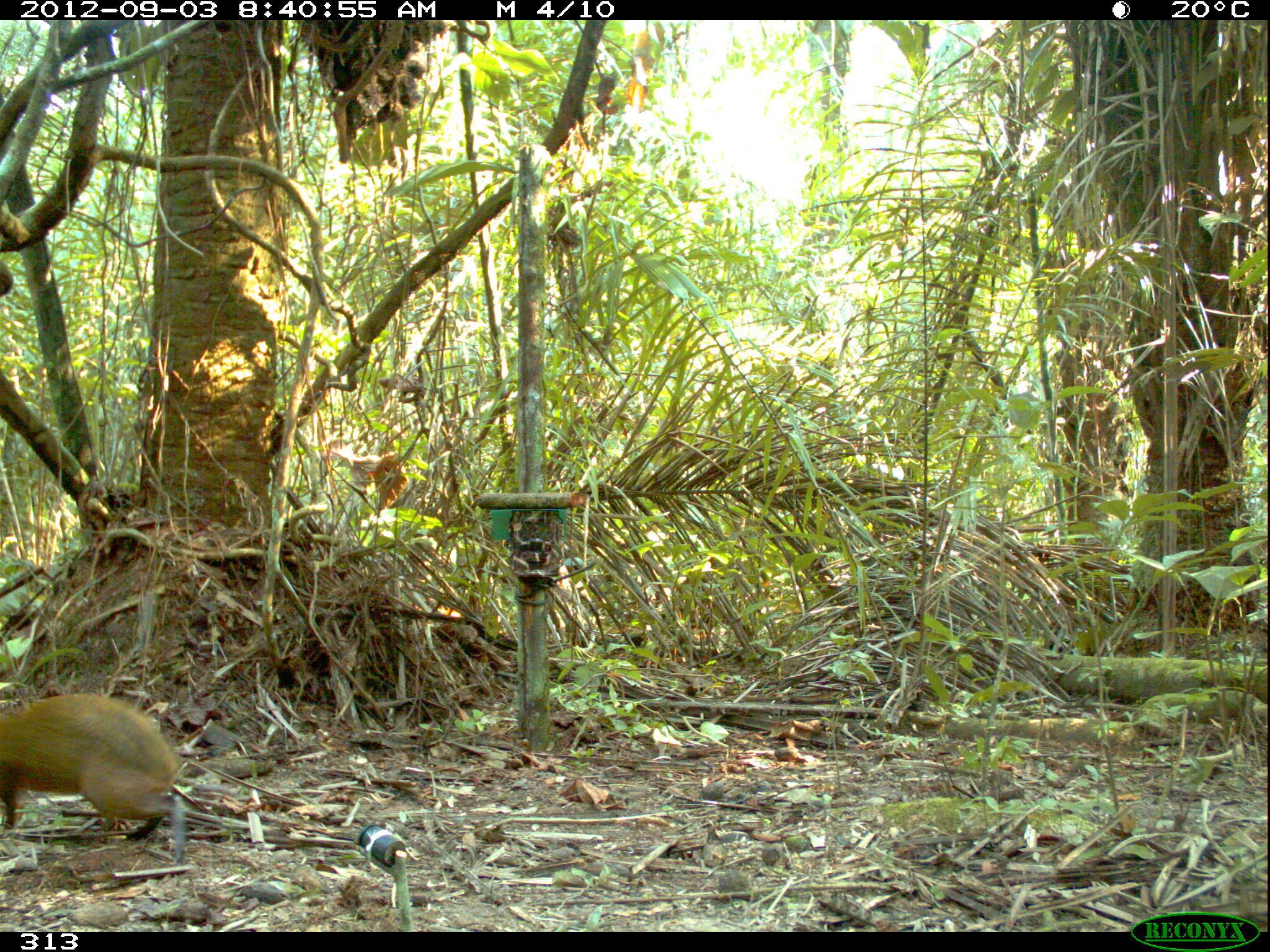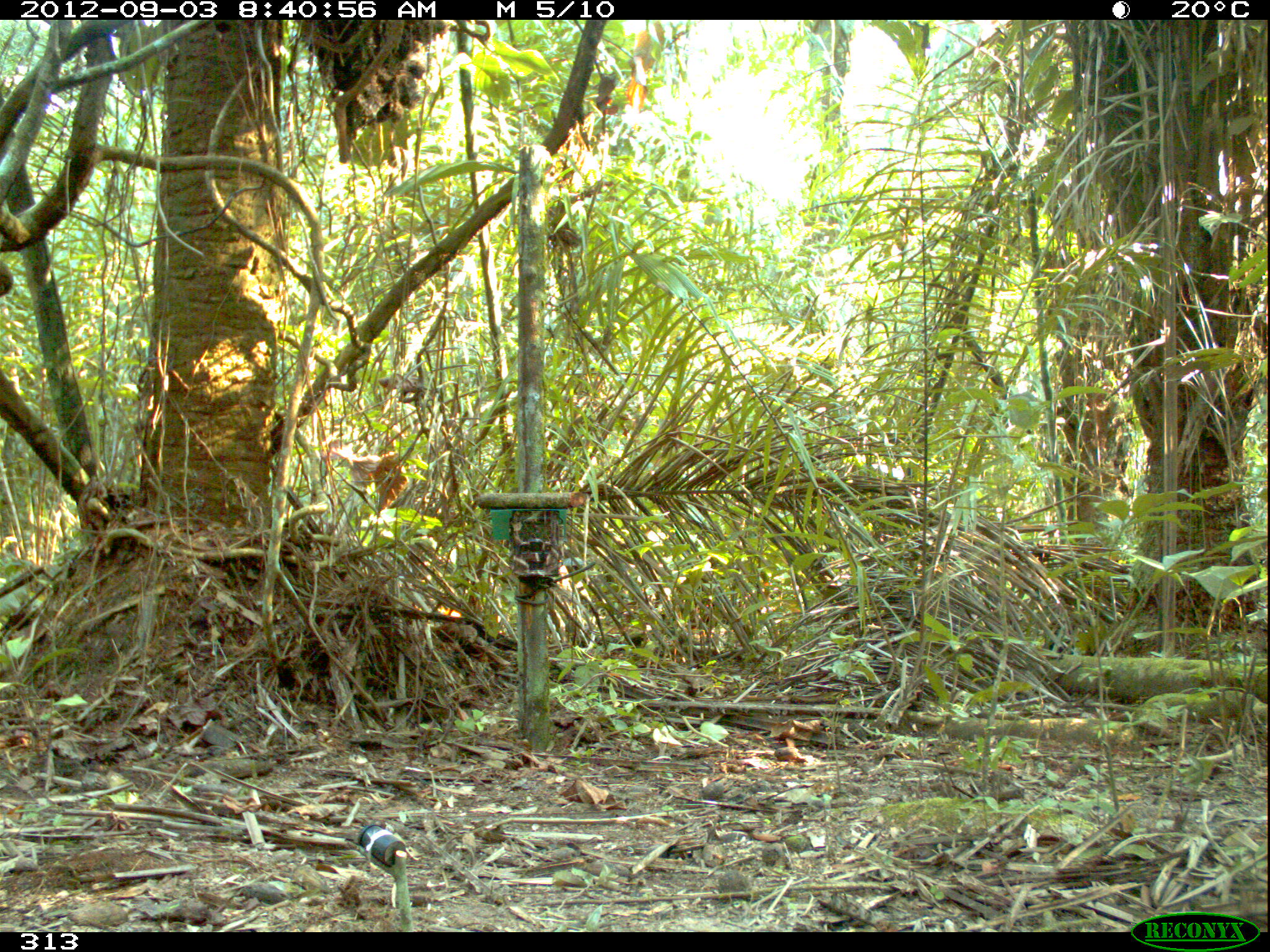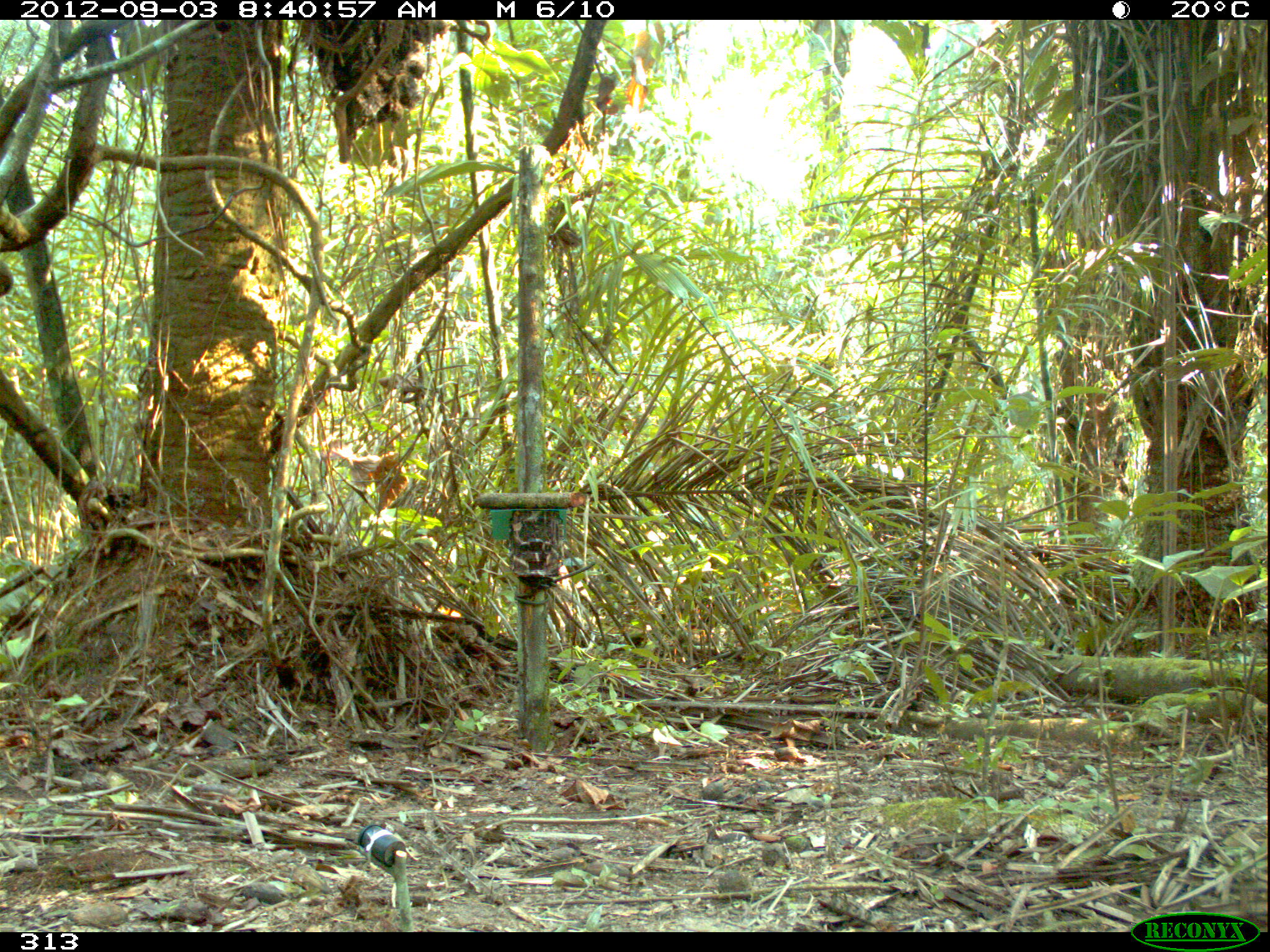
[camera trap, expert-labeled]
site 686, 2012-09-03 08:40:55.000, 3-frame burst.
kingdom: Animalia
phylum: Chordata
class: Mammalia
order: Rodentia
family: Dasyproctidae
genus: Dasyprocta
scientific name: Dasyprocta punctata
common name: central american agouti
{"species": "Dasyprocta punctata (central american agouti)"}